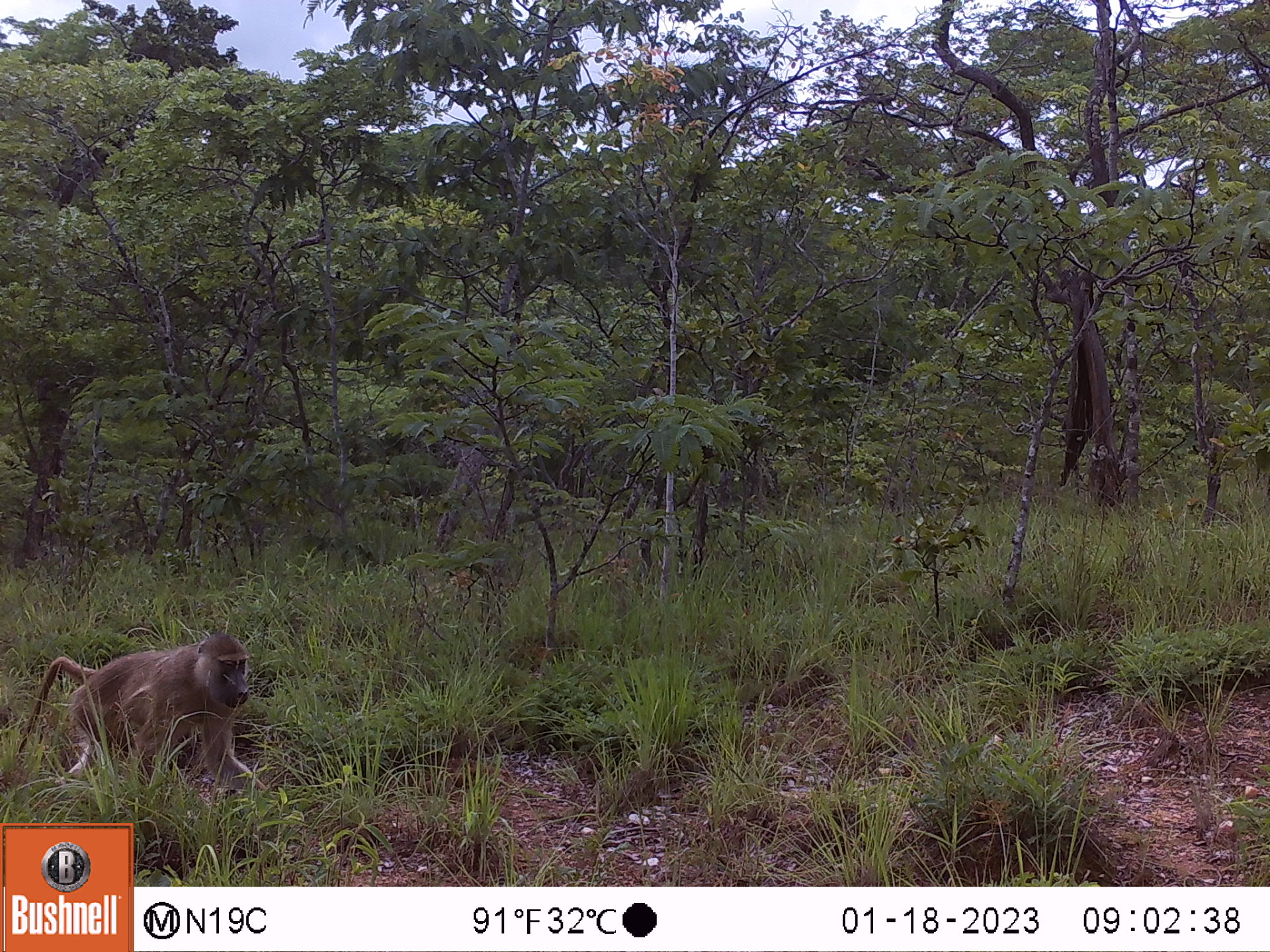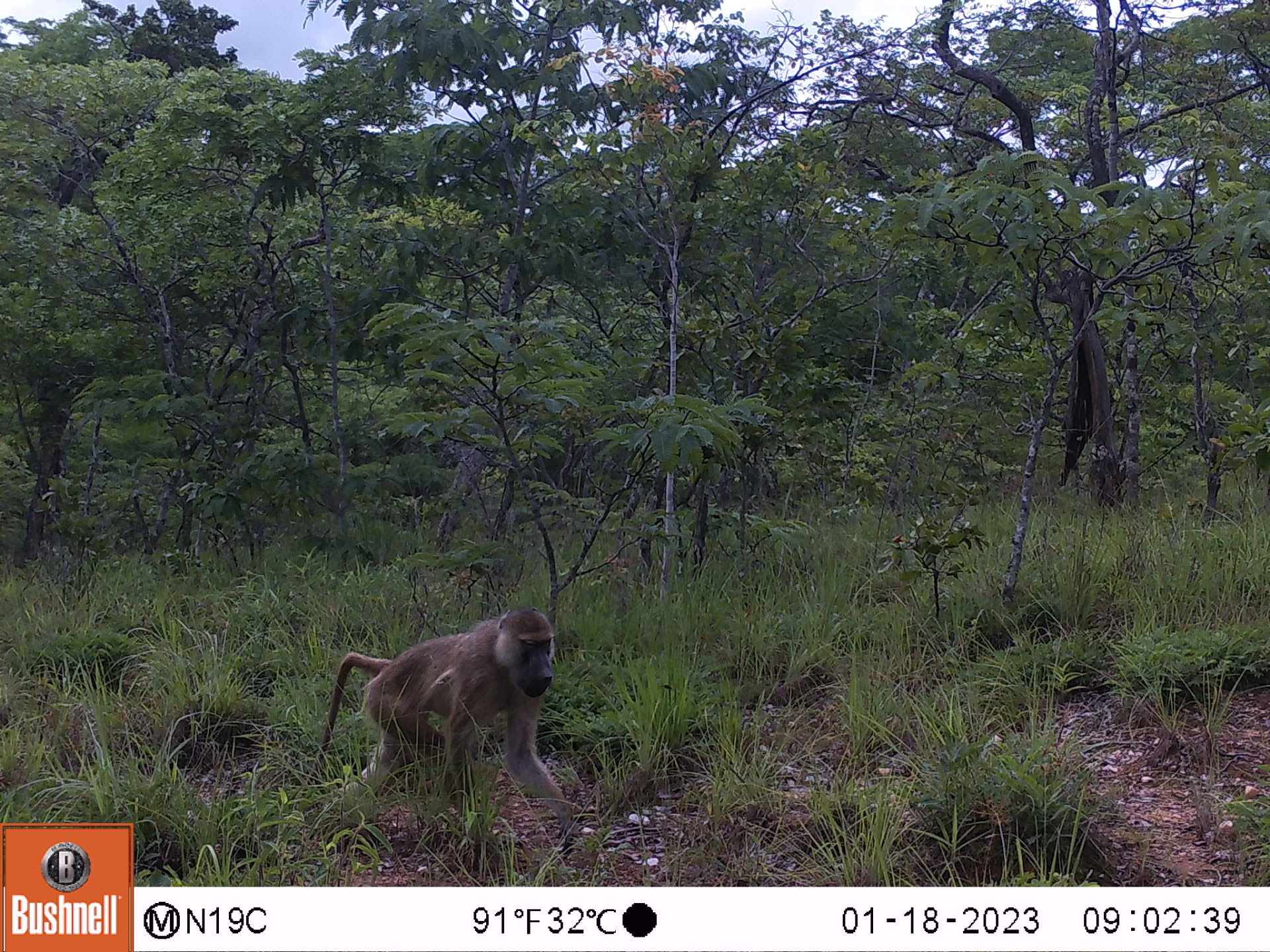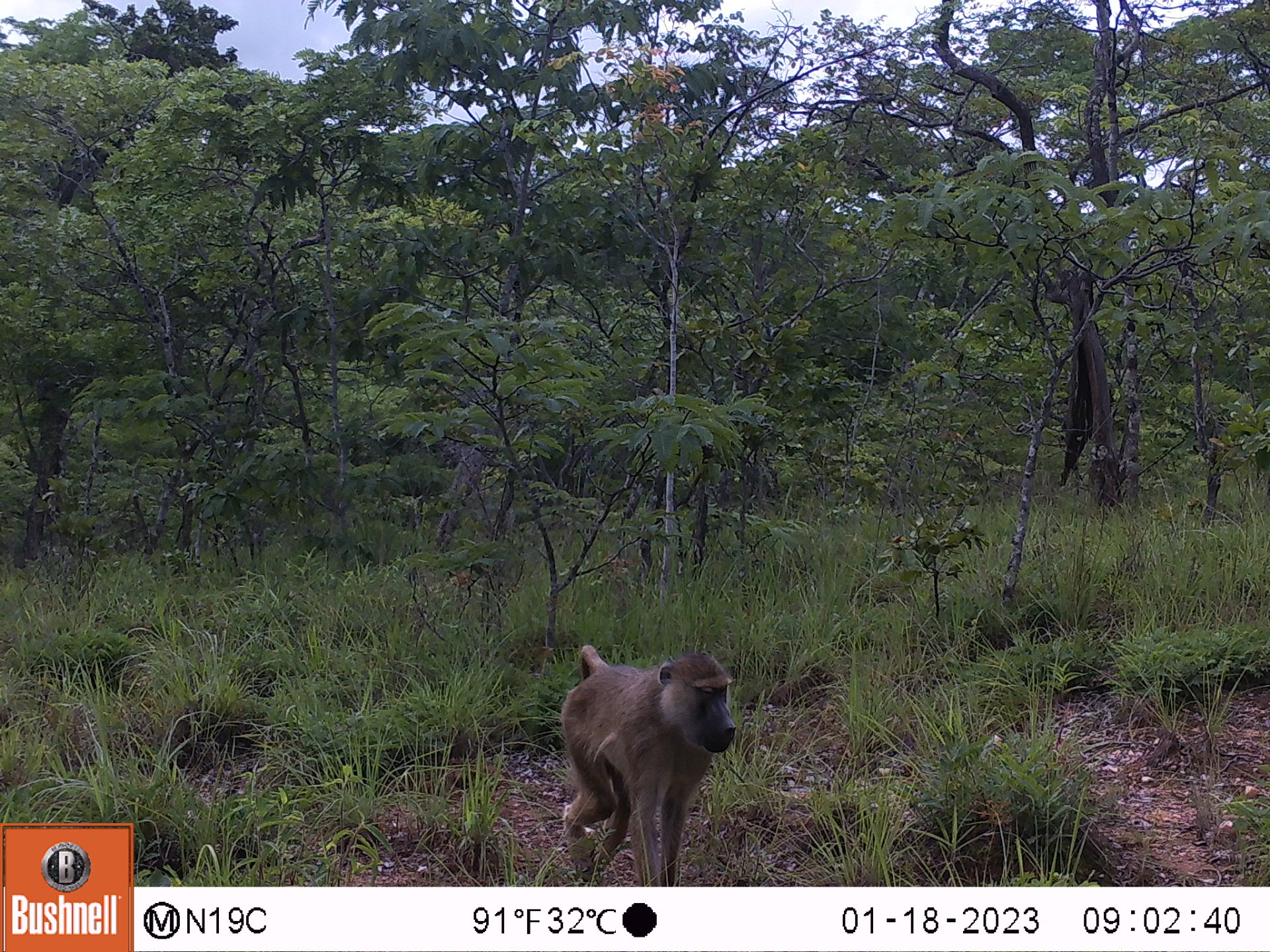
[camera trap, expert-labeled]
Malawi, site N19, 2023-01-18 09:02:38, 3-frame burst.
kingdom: Animalia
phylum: Chordata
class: Mammalia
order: Primates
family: Cercopithecidae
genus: Papio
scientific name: Papio cynocephalus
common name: yellow baboon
Yellow baboon (Papio cynocephalus), count 1.